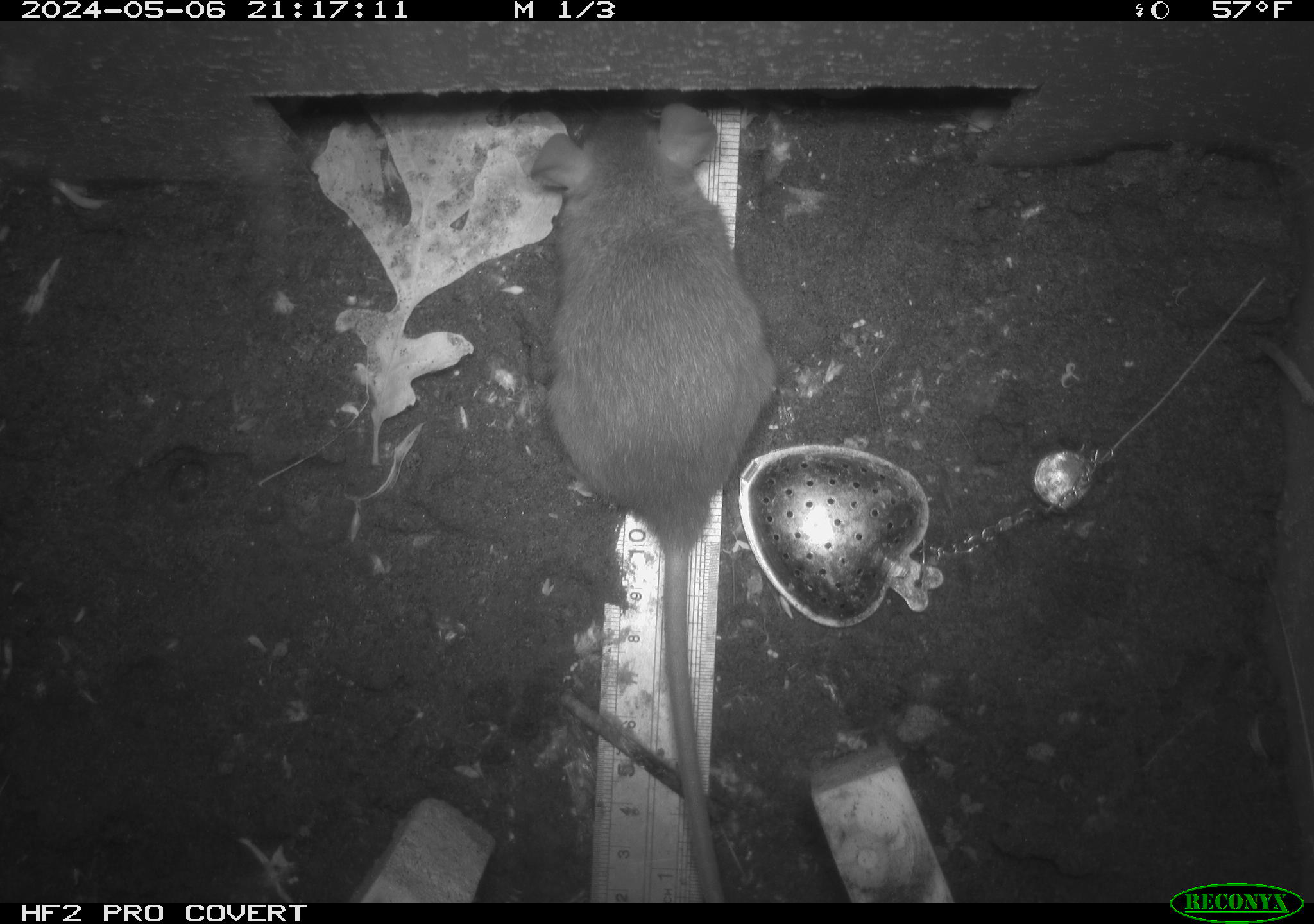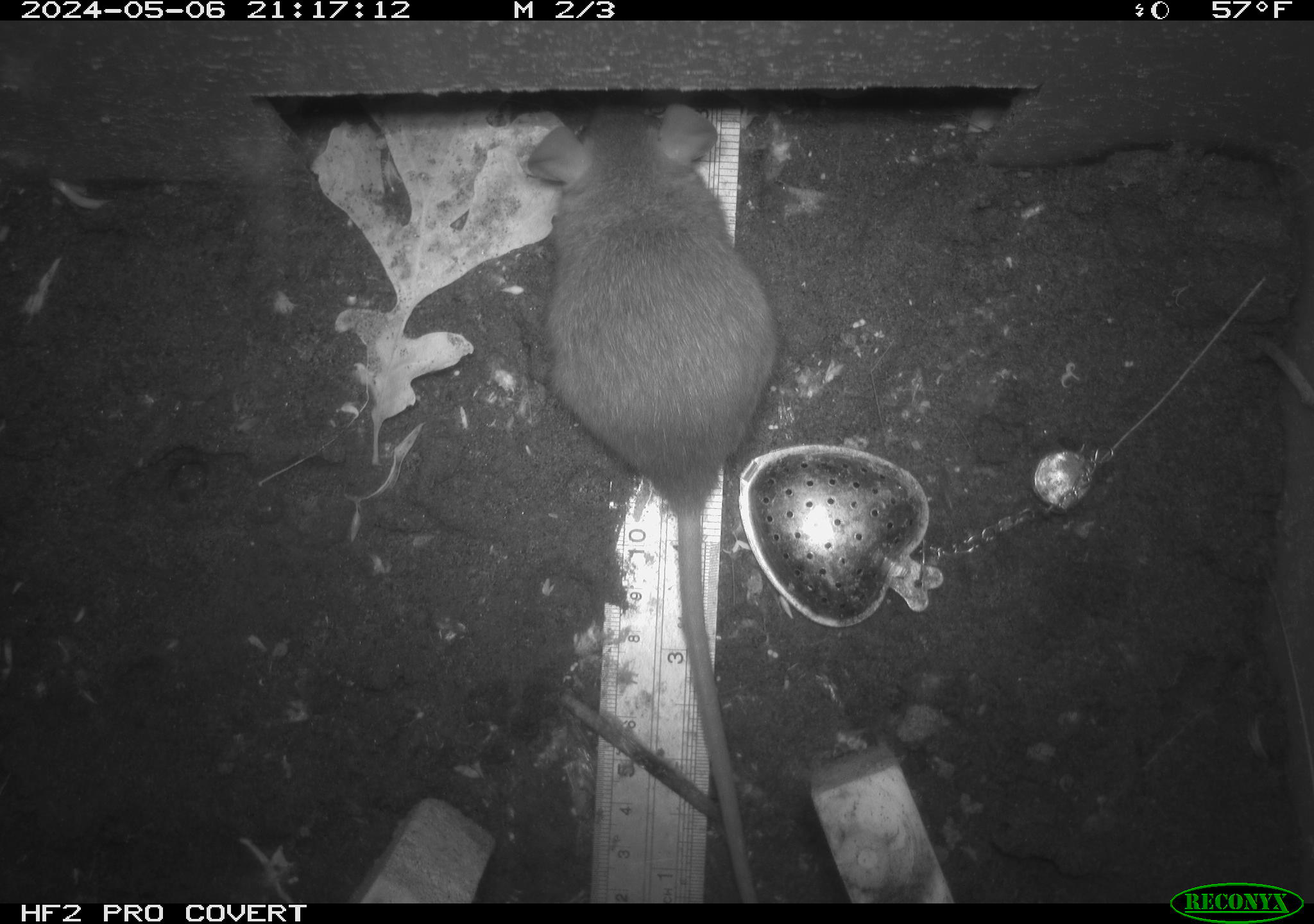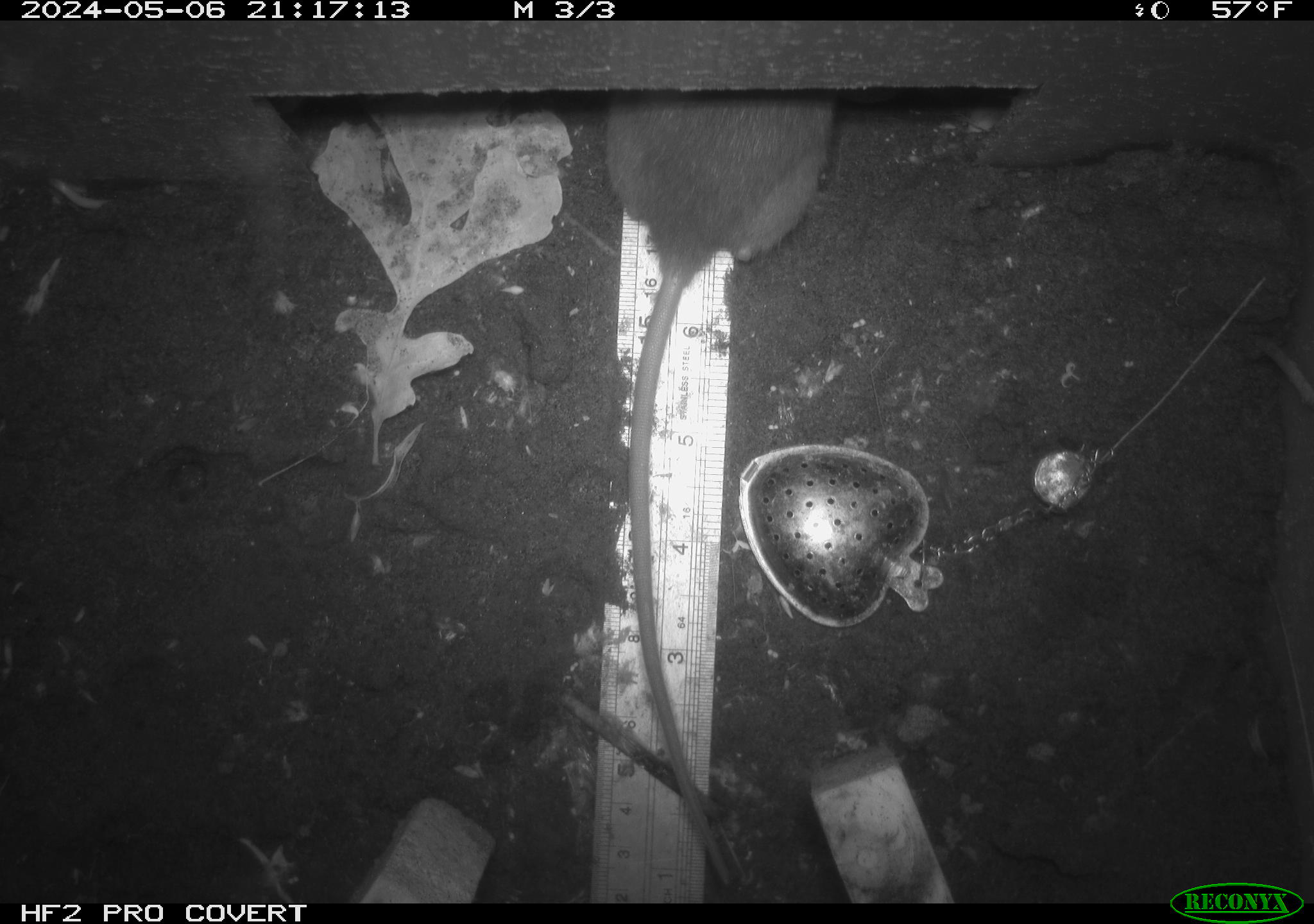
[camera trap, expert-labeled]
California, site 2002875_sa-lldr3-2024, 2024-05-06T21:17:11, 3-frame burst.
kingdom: Animalia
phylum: Chordata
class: Mammalia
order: Rodentia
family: Muridae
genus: Rattus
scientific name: Rattus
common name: rat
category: rattus species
Rattus species (rat) (Rattus).